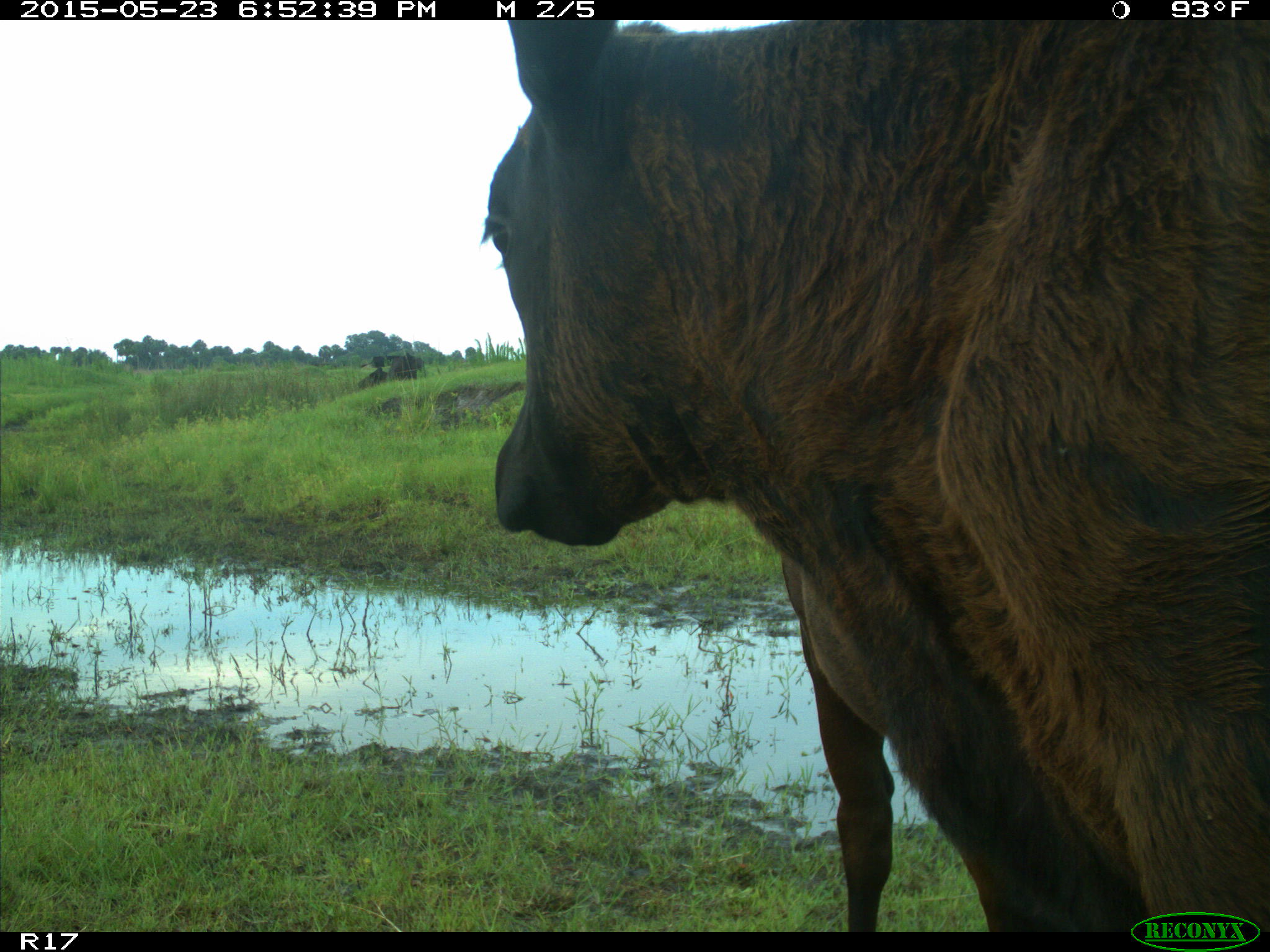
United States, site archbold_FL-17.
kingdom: Animalia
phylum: Chordata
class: Mammalia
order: Artiodactyla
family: Bovidae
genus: Bos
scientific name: Bos taurus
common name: domestic cow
Bos taurus (domestic cow).